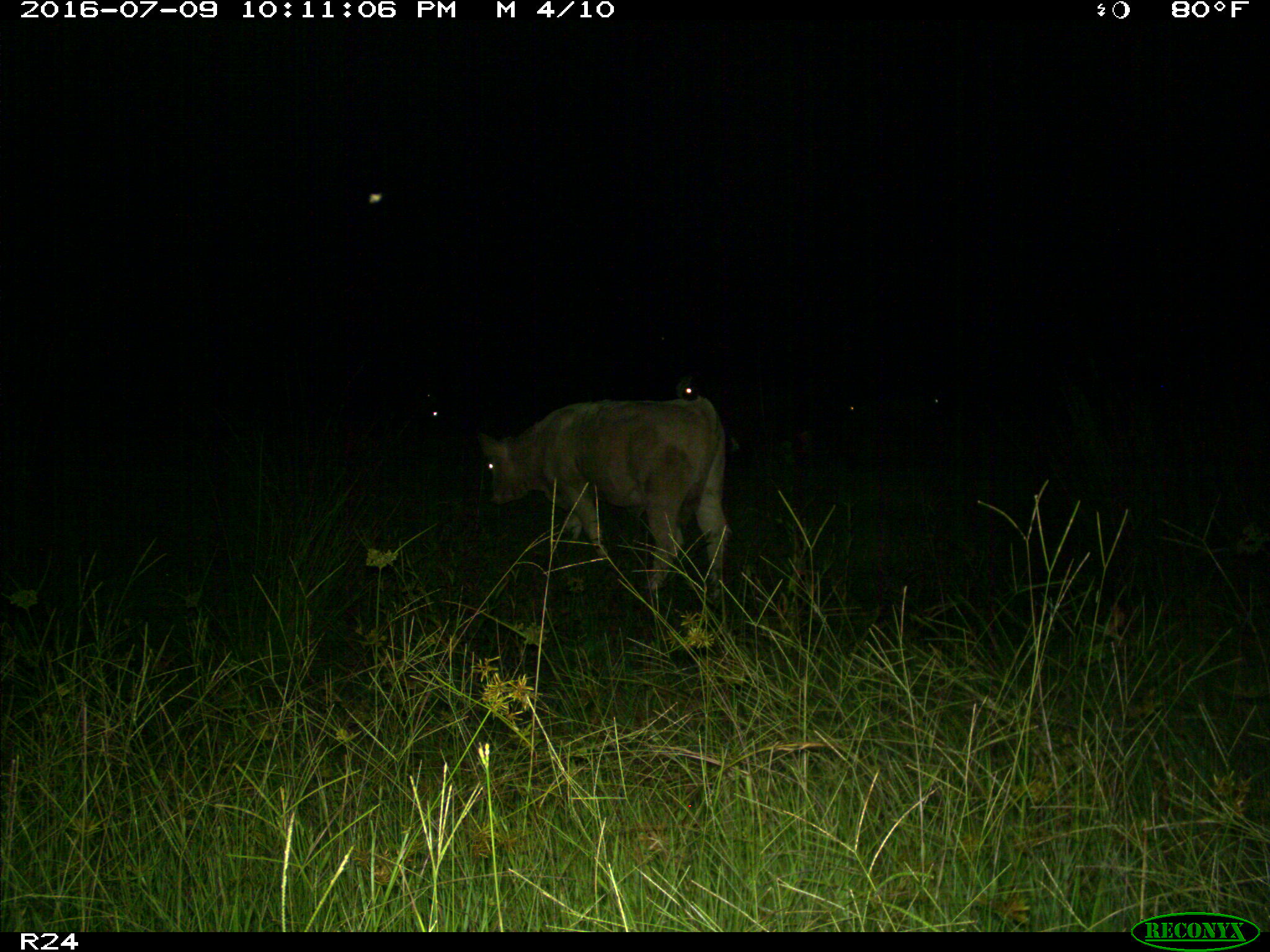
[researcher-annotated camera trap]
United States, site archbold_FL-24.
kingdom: Animalia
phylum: Chordata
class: Mammalia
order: Artiodactyla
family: Bovidae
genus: Bos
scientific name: Bos taurus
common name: domestic cow